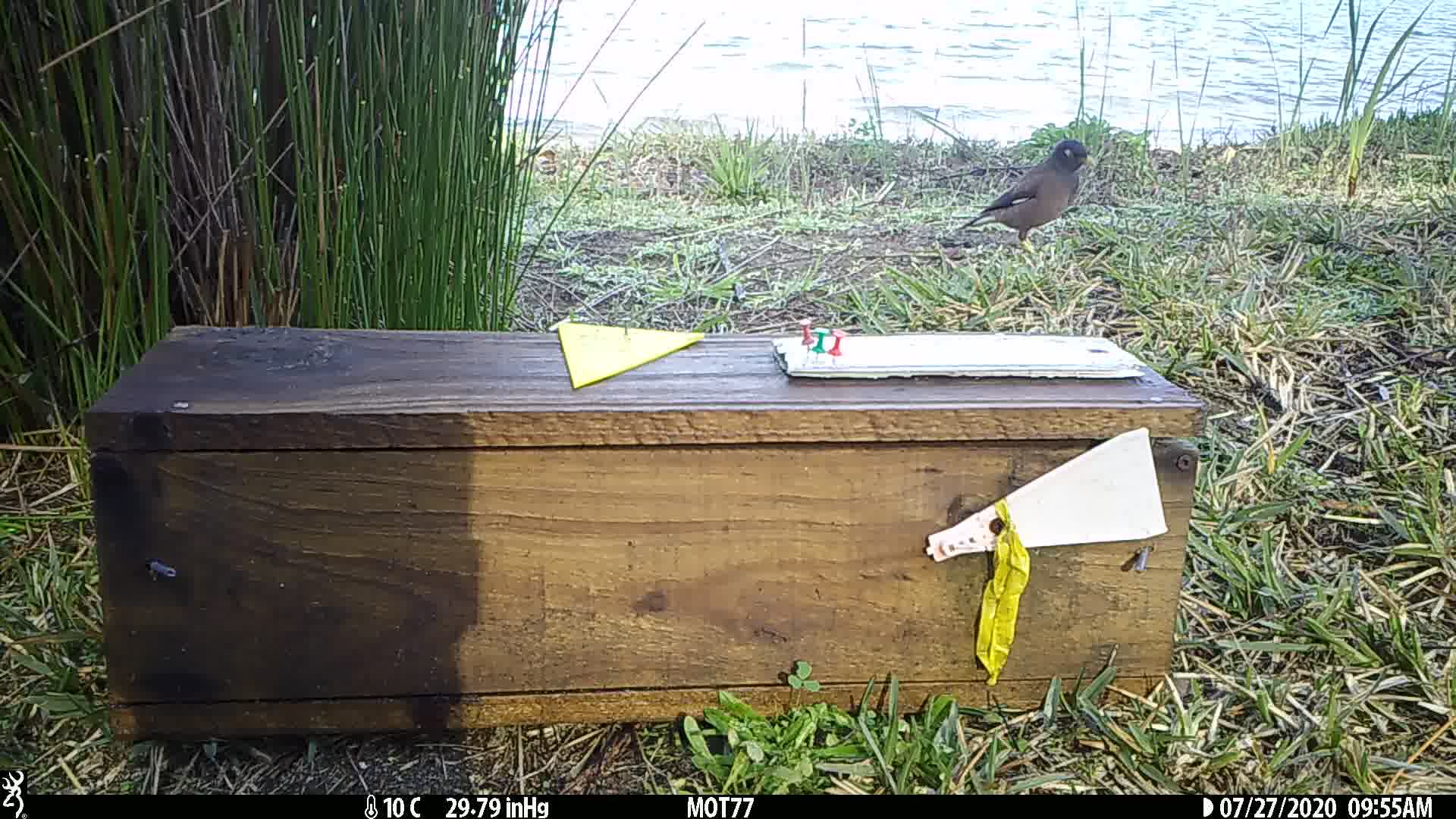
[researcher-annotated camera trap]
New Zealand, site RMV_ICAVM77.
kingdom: Animalia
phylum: Chordata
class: Aves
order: Passeriformes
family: Sturnidae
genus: Acridotheres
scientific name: Acridotheres tristis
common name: common myna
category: myna